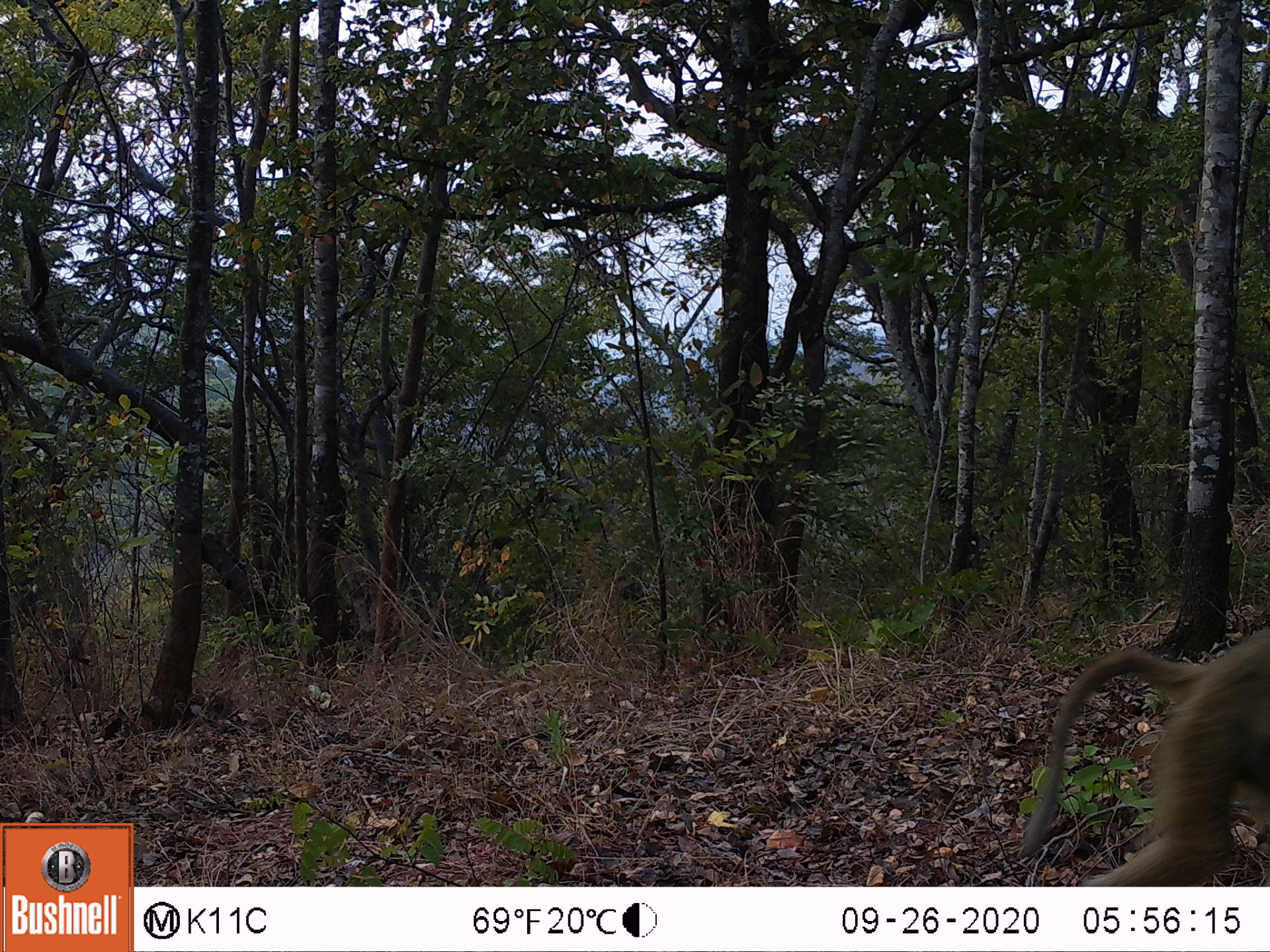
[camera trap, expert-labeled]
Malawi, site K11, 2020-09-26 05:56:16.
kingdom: Animalia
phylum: Chordata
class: Mammalia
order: Primates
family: Cercopithecidae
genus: Papio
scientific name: Papio cynocephalus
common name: yellow baboon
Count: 1.